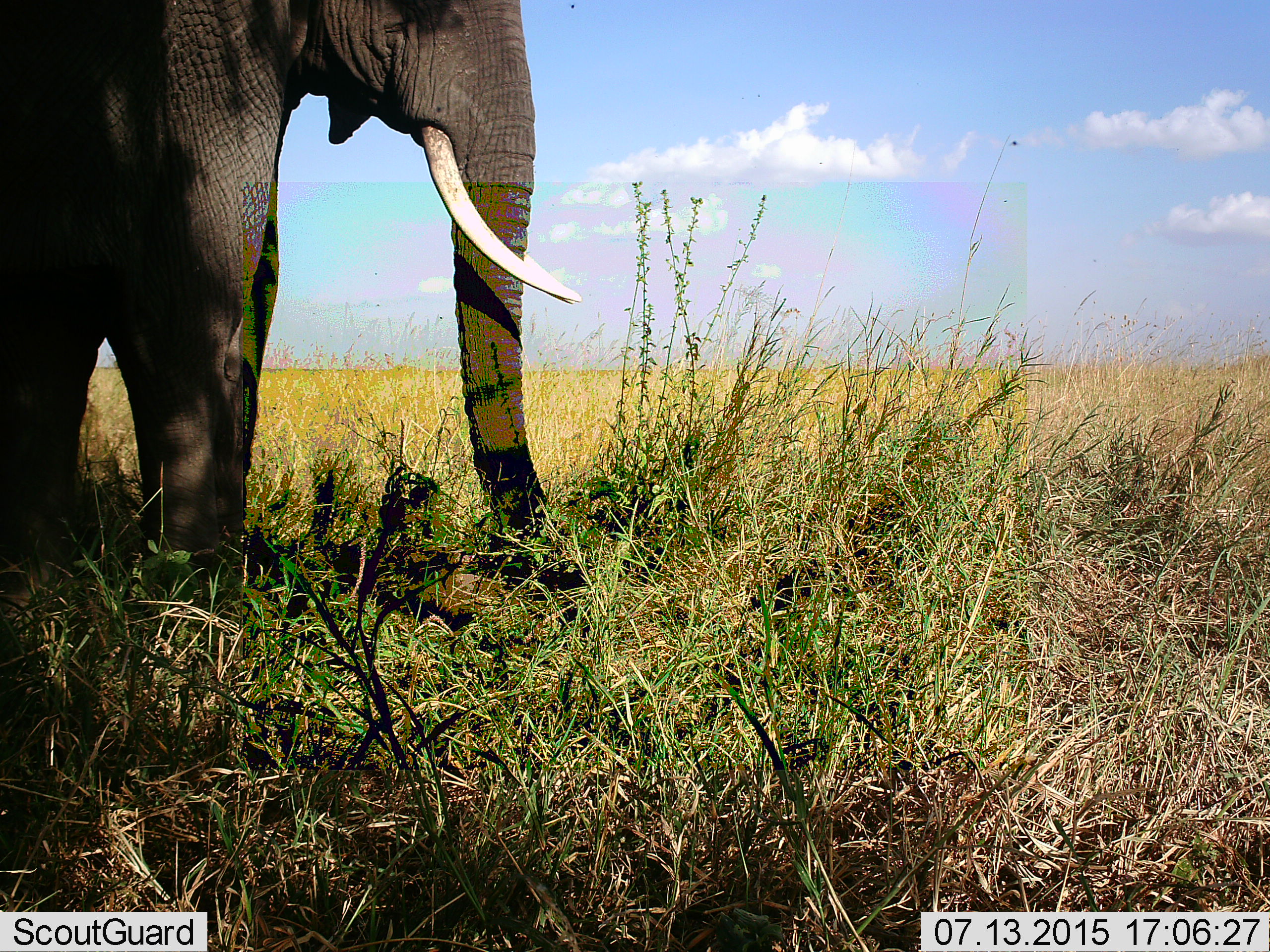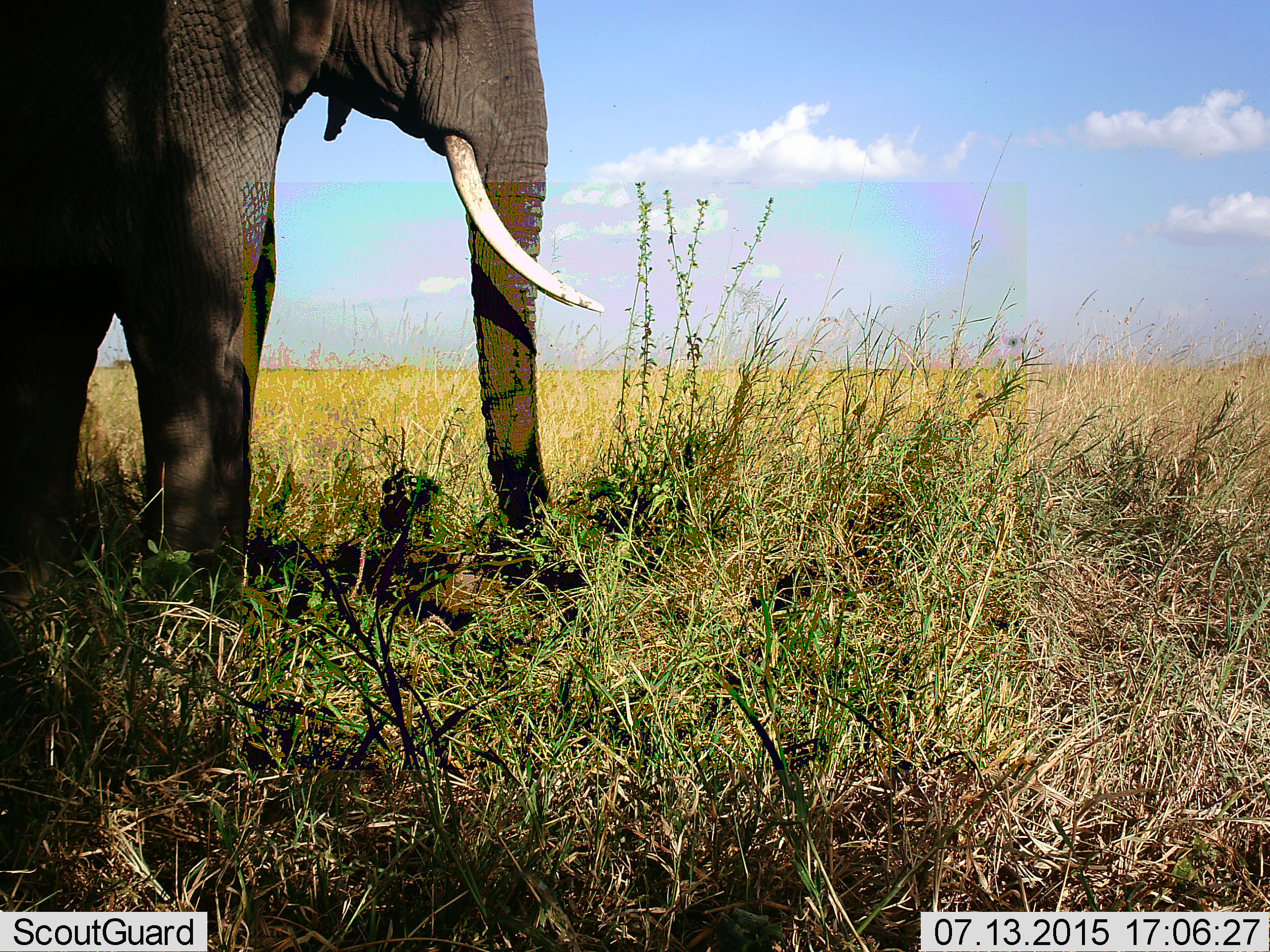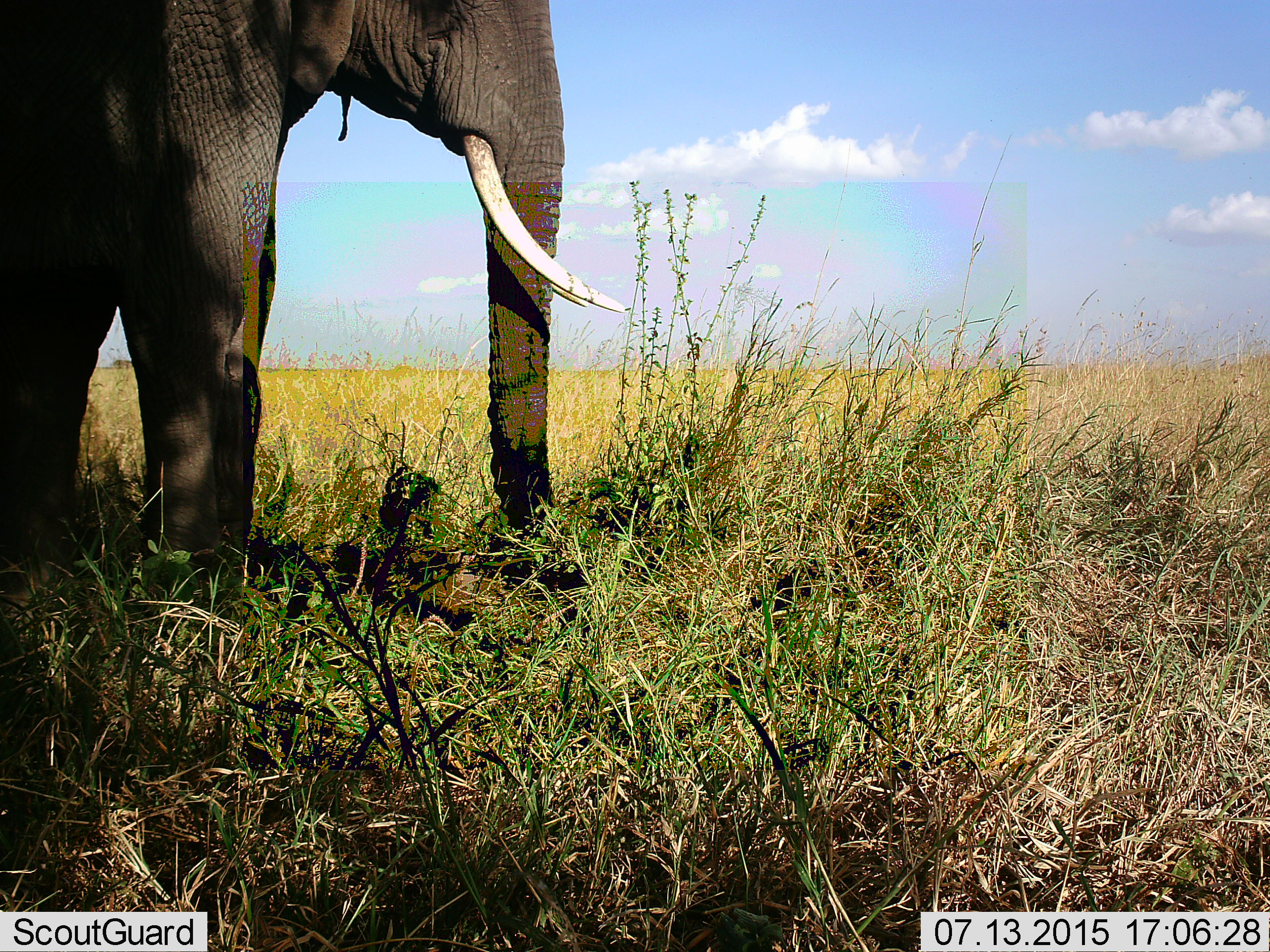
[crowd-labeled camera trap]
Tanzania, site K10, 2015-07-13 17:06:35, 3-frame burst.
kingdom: Animalia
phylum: Chordata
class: Mammalia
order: Proboscidea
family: Elephantidae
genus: Loxodonta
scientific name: Loxodonta africana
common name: african bush elephant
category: elephant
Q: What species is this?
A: Elephant (african bush elephant) (Loxodonta africana).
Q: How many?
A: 1.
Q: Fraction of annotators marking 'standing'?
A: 70%.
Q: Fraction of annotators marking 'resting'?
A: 0%.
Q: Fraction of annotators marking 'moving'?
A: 50%.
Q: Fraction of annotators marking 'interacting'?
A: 0%.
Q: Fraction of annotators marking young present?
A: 0%.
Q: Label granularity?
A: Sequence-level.